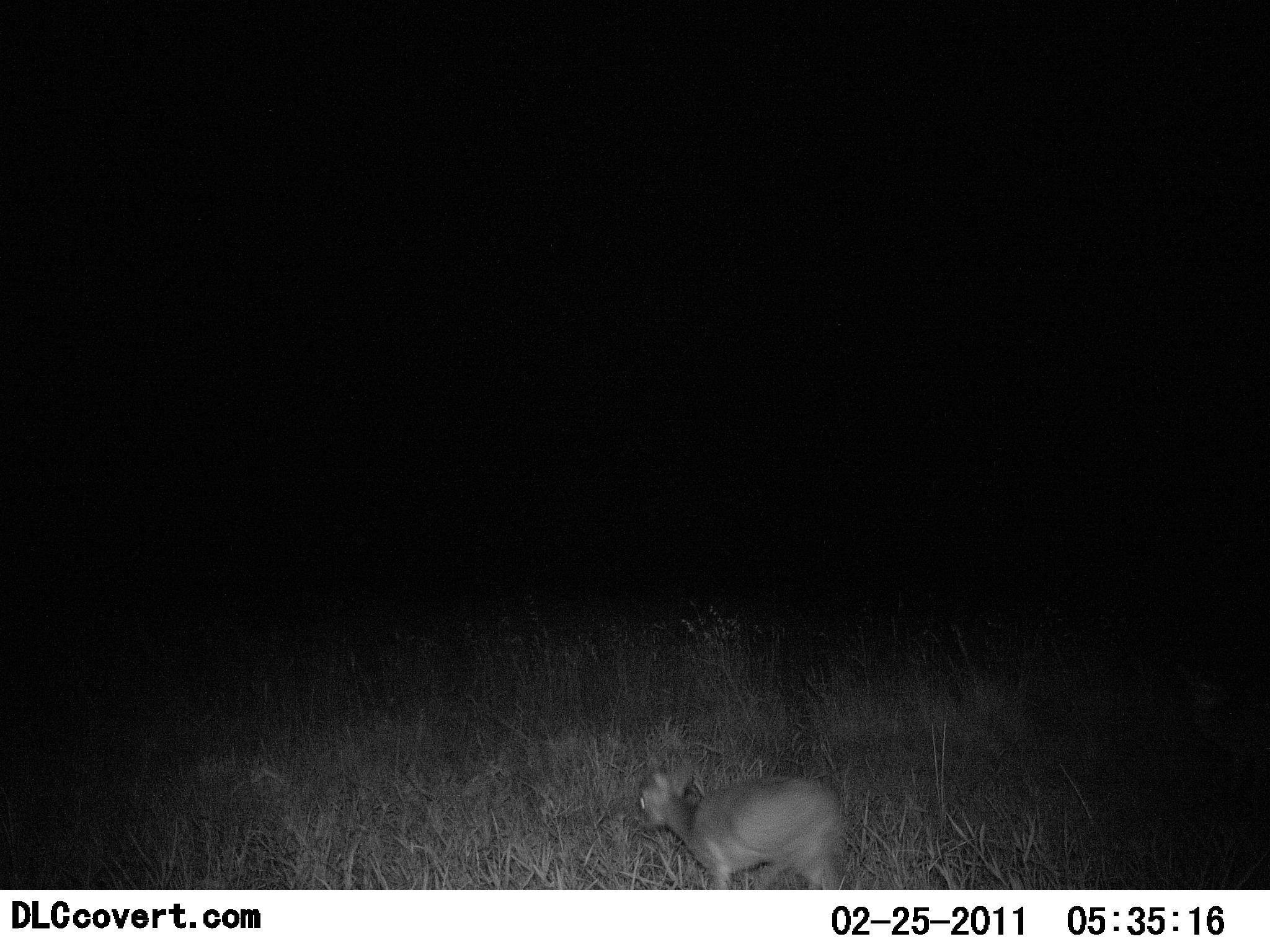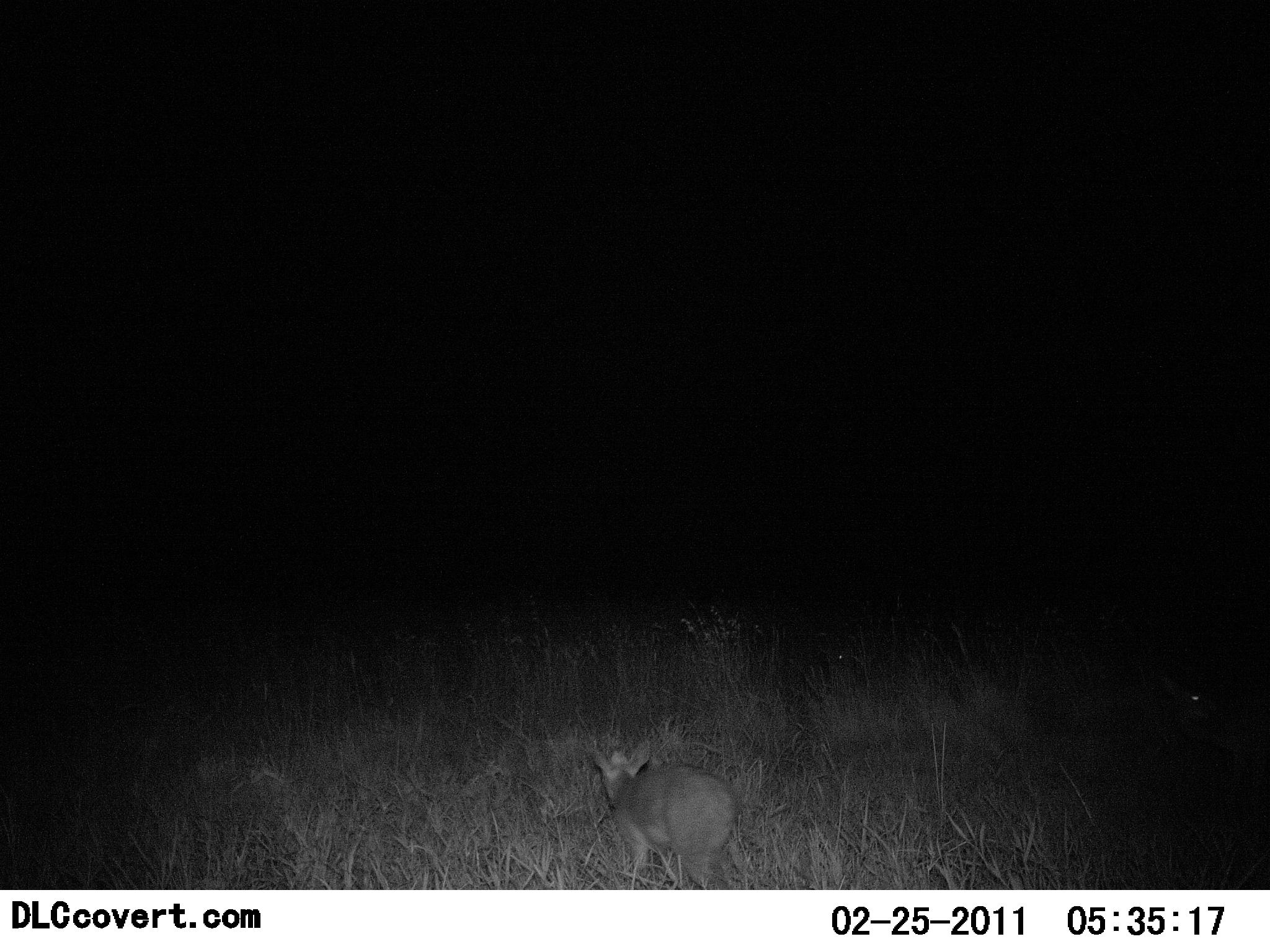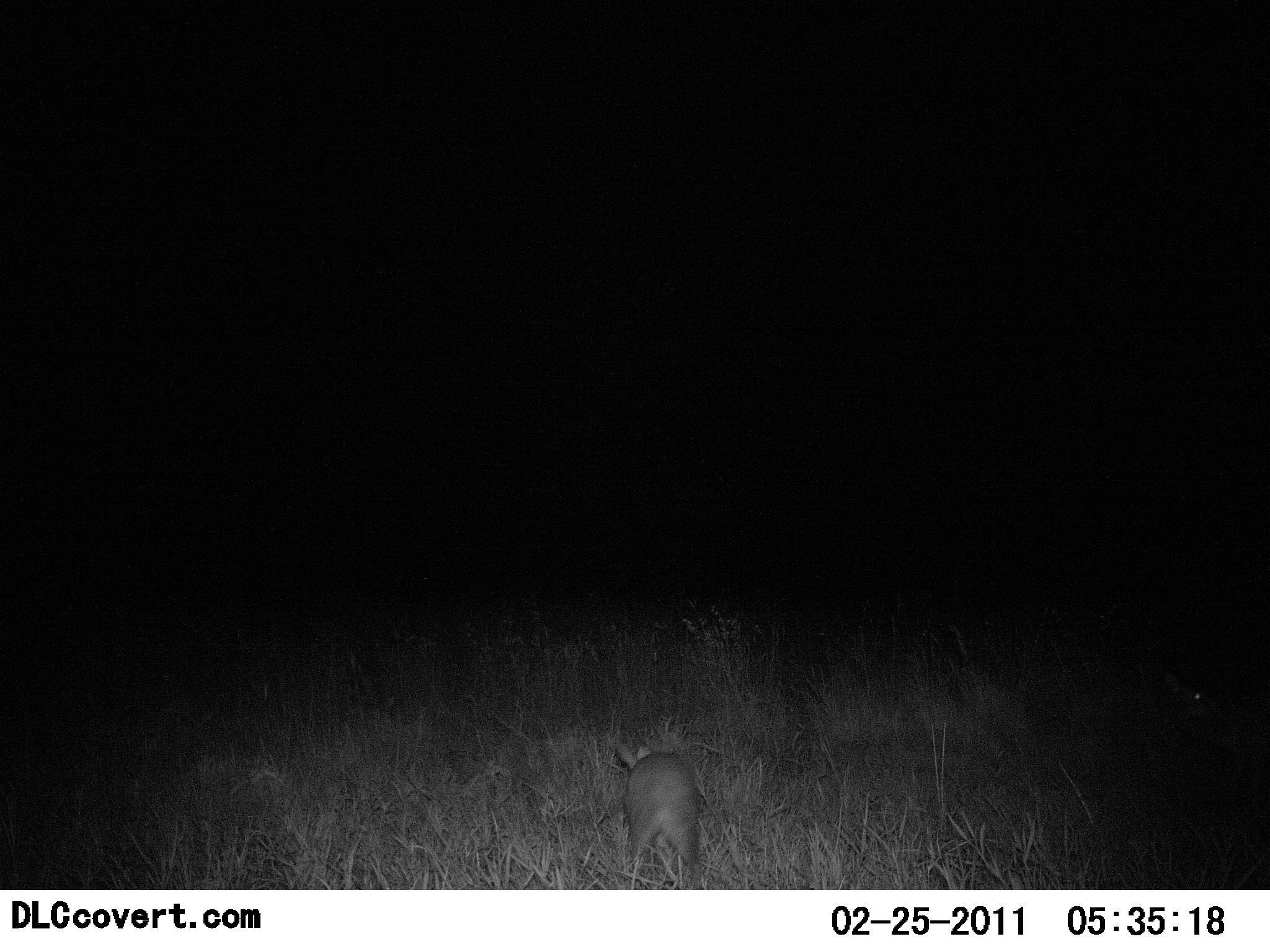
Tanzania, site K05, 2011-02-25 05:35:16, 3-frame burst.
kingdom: Animalia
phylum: Chordata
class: Mammalia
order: Artiodactyla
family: Bovidae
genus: Madoqua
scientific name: Madoqua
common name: dikdik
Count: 1.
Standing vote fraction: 8%.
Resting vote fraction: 0%.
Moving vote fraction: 92%.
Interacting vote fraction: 0%.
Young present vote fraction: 8%.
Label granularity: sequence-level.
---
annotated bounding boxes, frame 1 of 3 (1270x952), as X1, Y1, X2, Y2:
animal: 637, 769, 846, 889; 1169, 666, 1269, 763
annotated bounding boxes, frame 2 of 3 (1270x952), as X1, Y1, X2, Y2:
animal: 590, 739, 758, 890; 1155, 670, 1270, 759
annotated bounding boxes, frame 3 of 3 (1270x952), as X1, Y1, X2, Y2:
animal: 1159, 671, 1270, 723